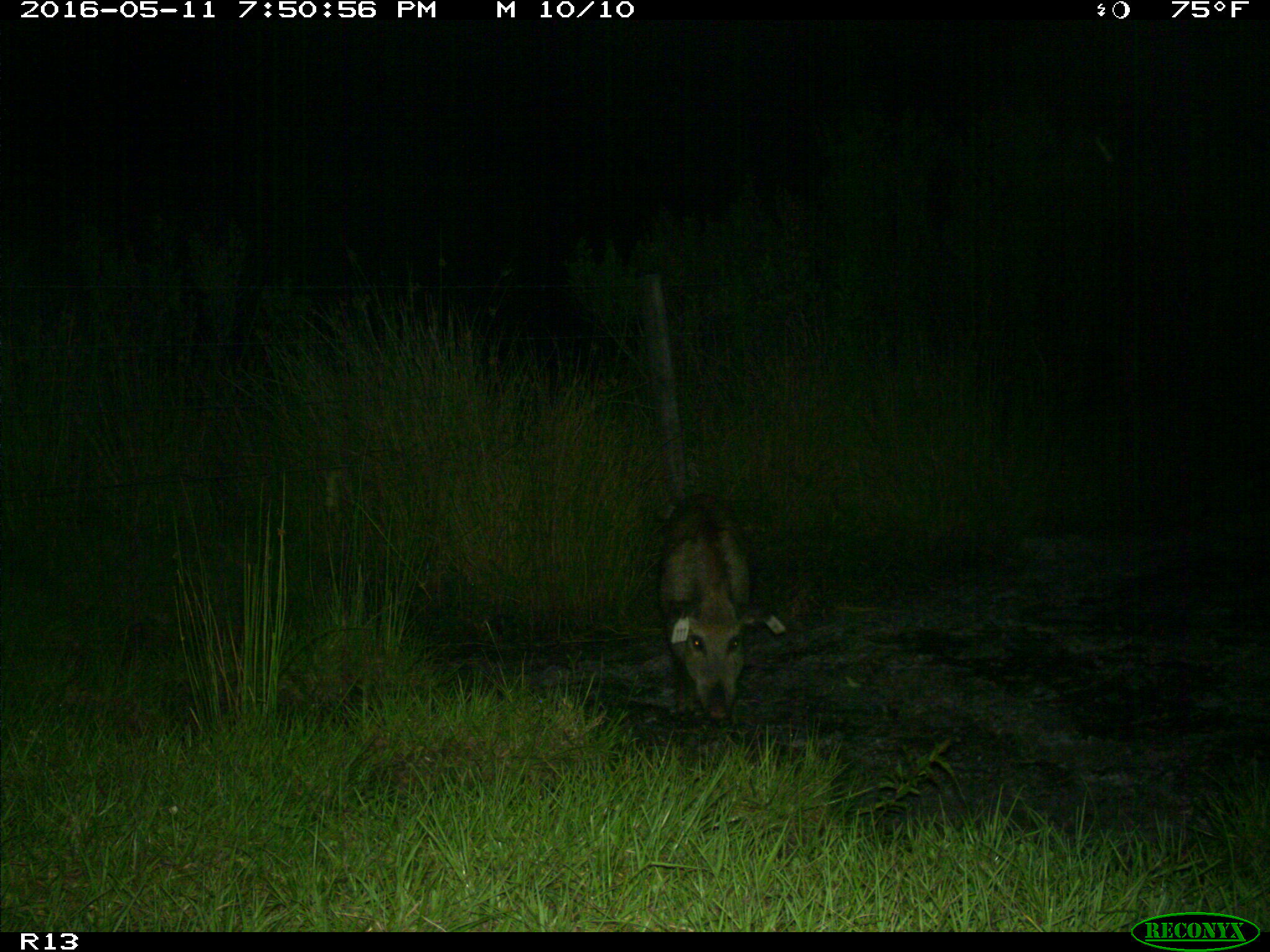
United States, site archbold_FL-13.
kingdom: Animalia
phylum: Chordata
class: Mammalia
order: Artiodactyla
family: Suidae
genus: Sus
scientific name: Sus scrofa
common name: wild boar